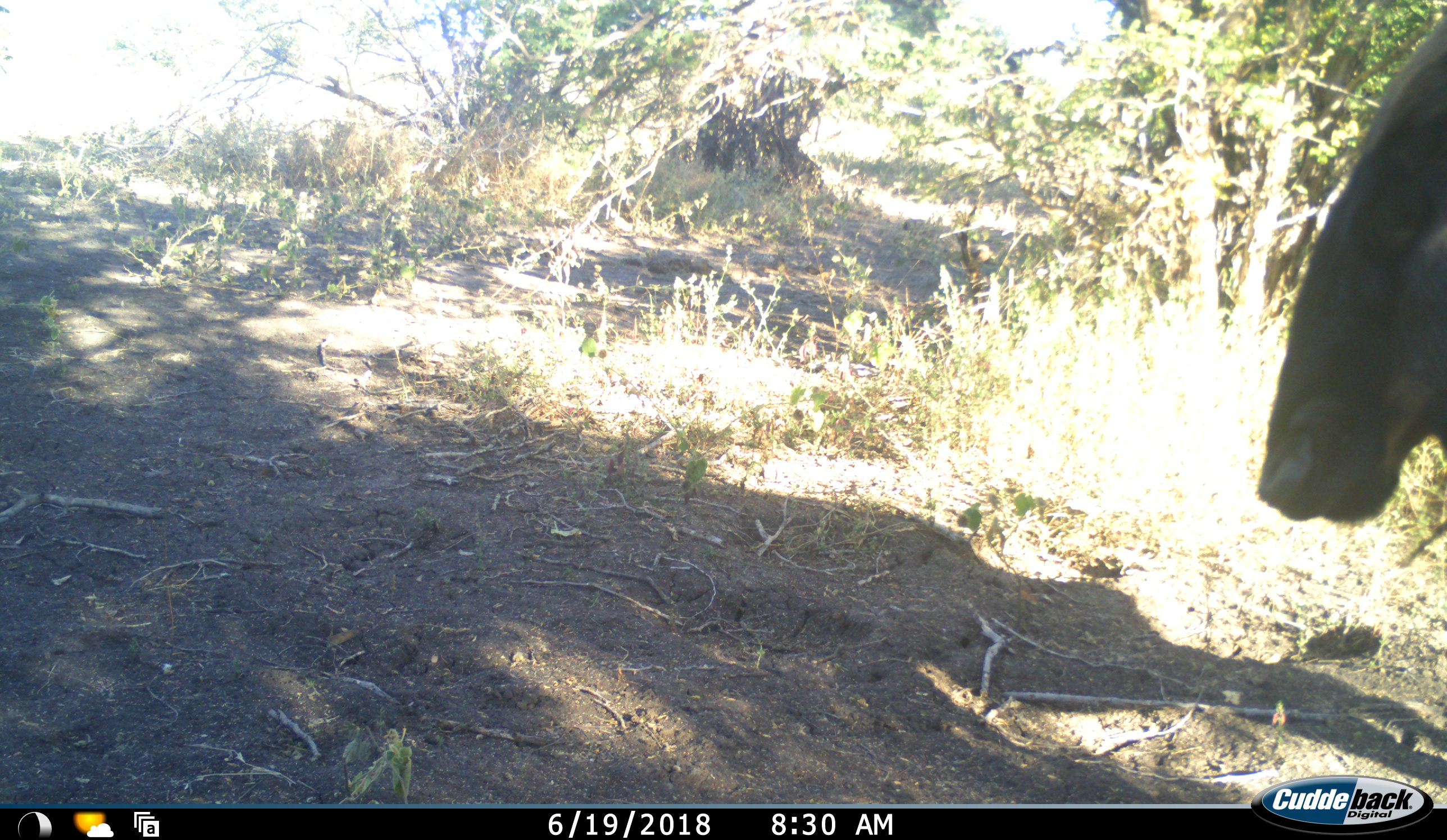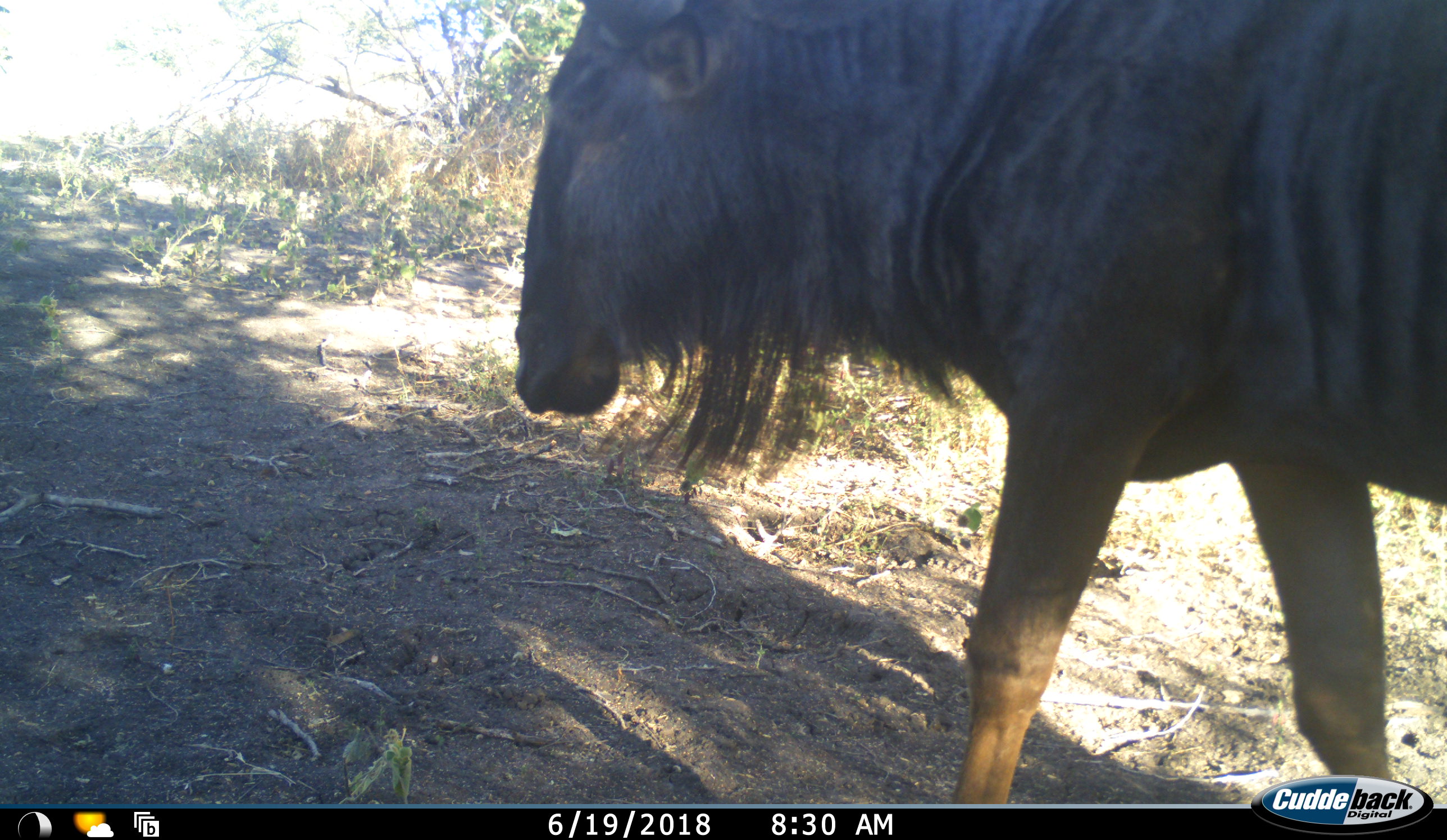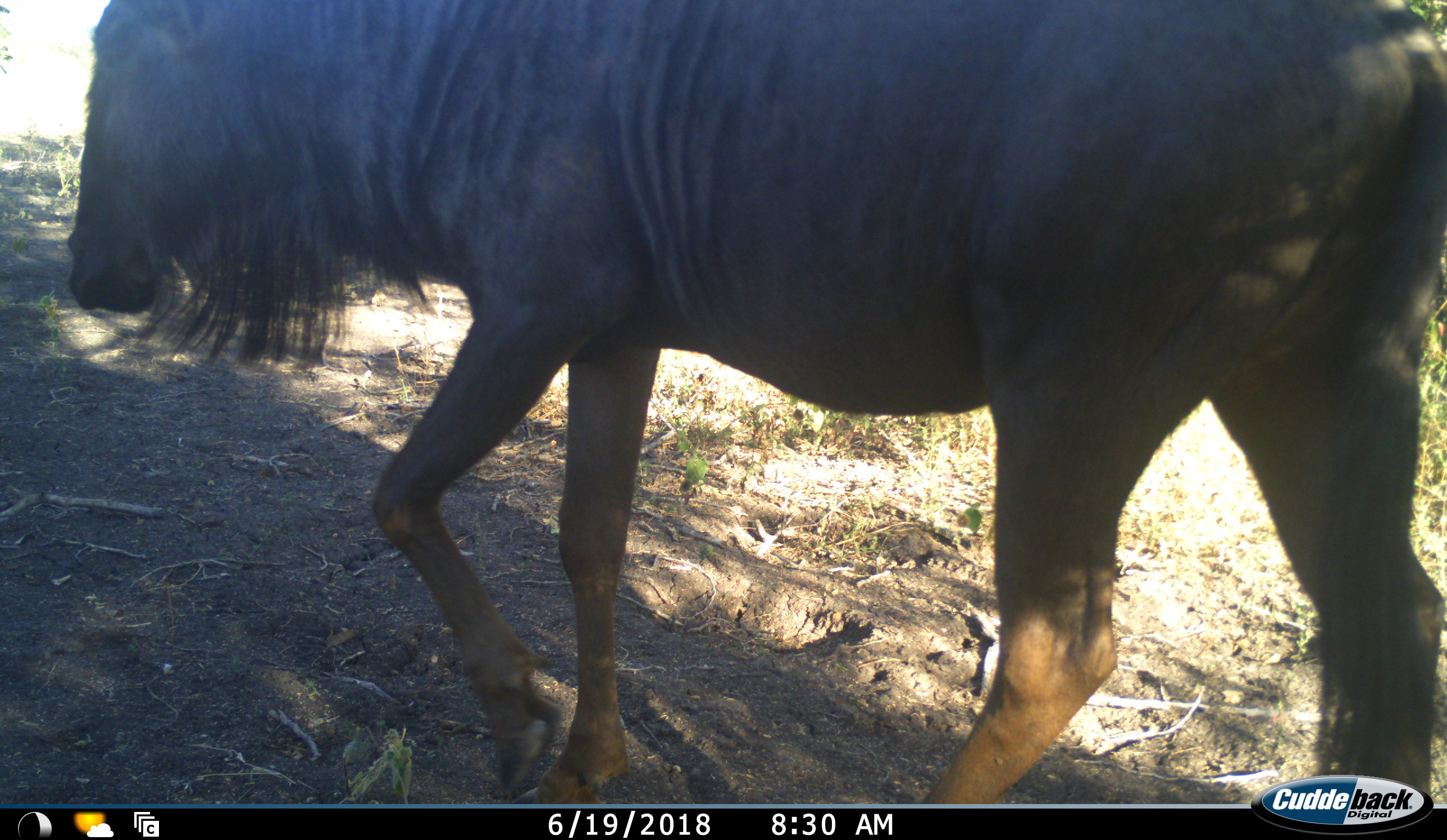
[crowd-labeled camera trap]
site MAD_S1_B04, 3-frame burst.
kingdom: Animalia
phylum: Chordata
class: Mammalia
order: Artiodactyla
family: Bovidae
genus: Connochaetes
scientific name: Connochaetes taurinus taurinus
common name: blue wildebeest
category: wildebeestblue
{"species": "wildebeestblue (blue wildebeest) (Connochaetes taurinus taurinus)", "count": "1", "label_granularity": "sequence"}